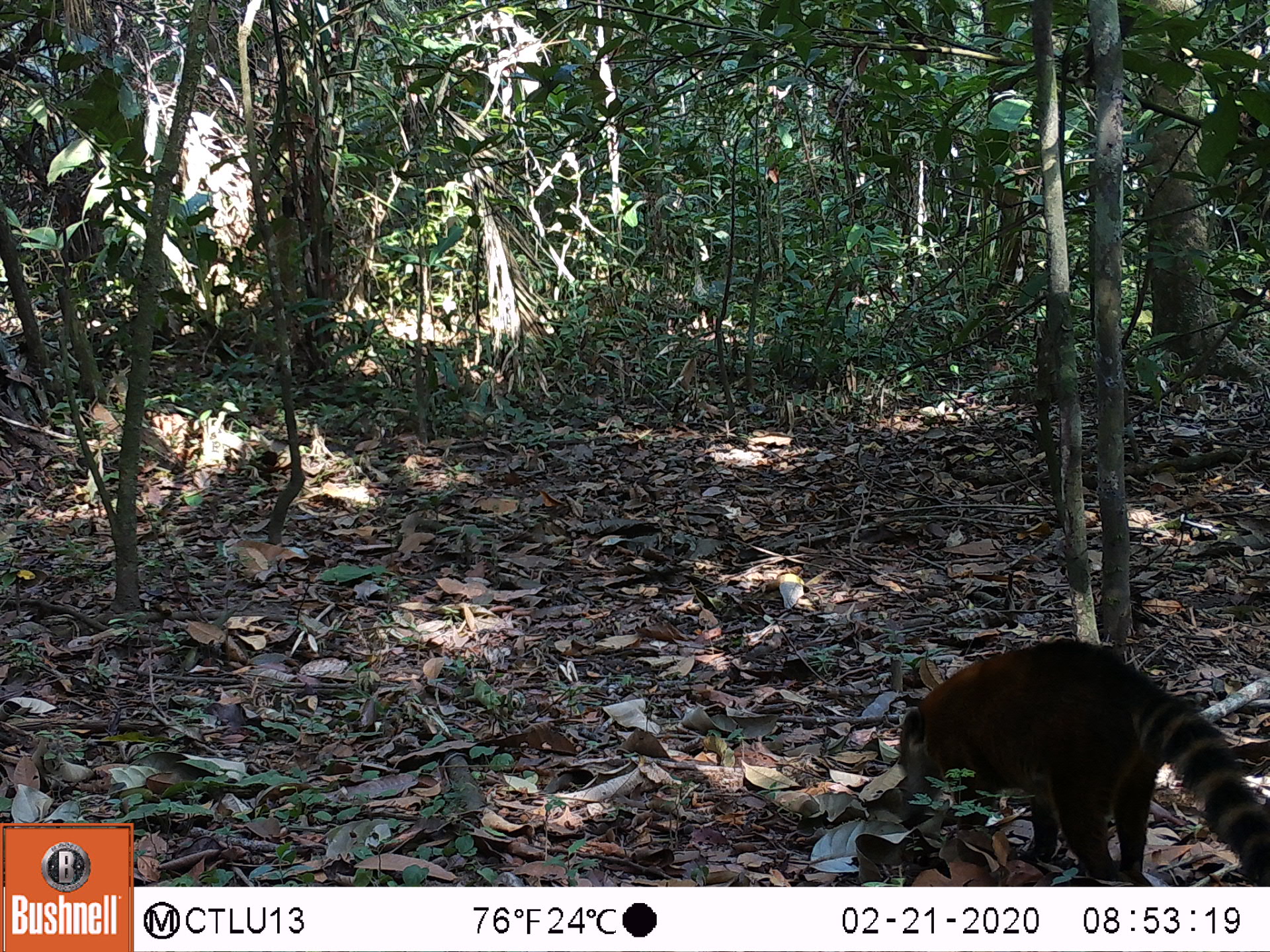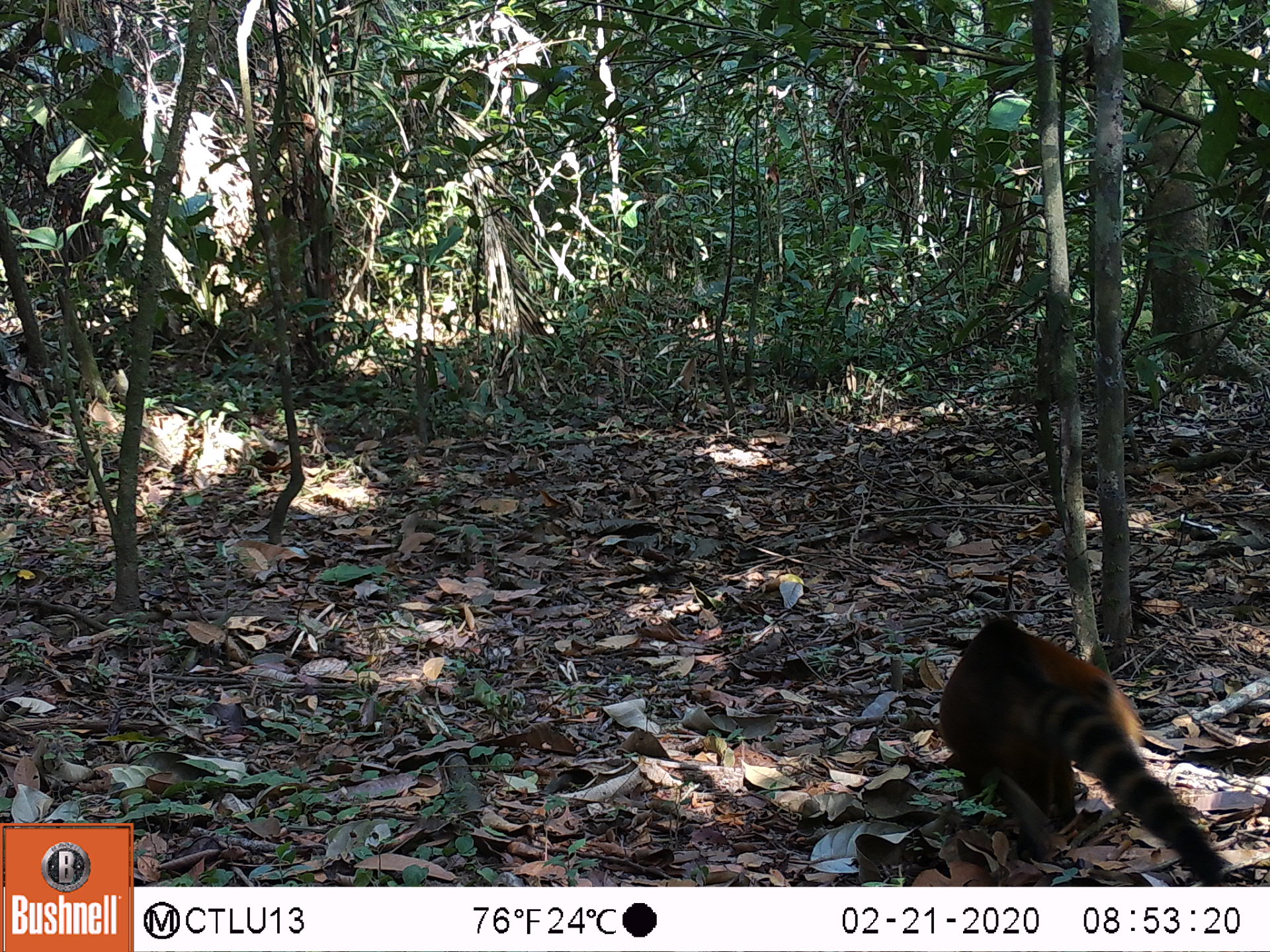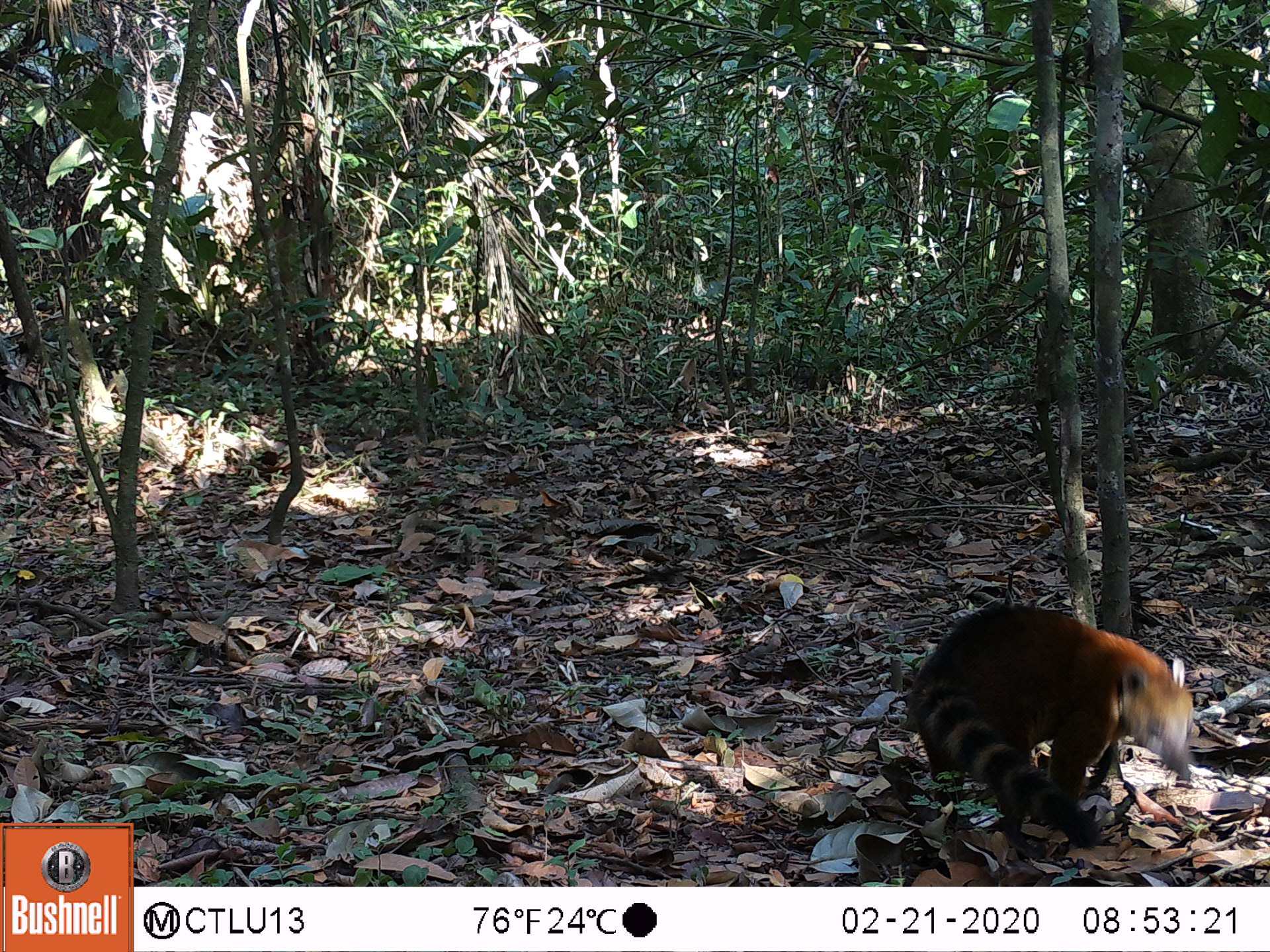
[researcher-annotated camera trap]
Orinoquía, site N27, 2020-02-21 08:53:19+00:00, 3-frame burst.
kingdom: Animalia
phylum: Chordata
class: Mammalia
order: Carnivora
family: Procyonidae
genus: Nasua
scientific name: Nasua nasua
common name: south american coati